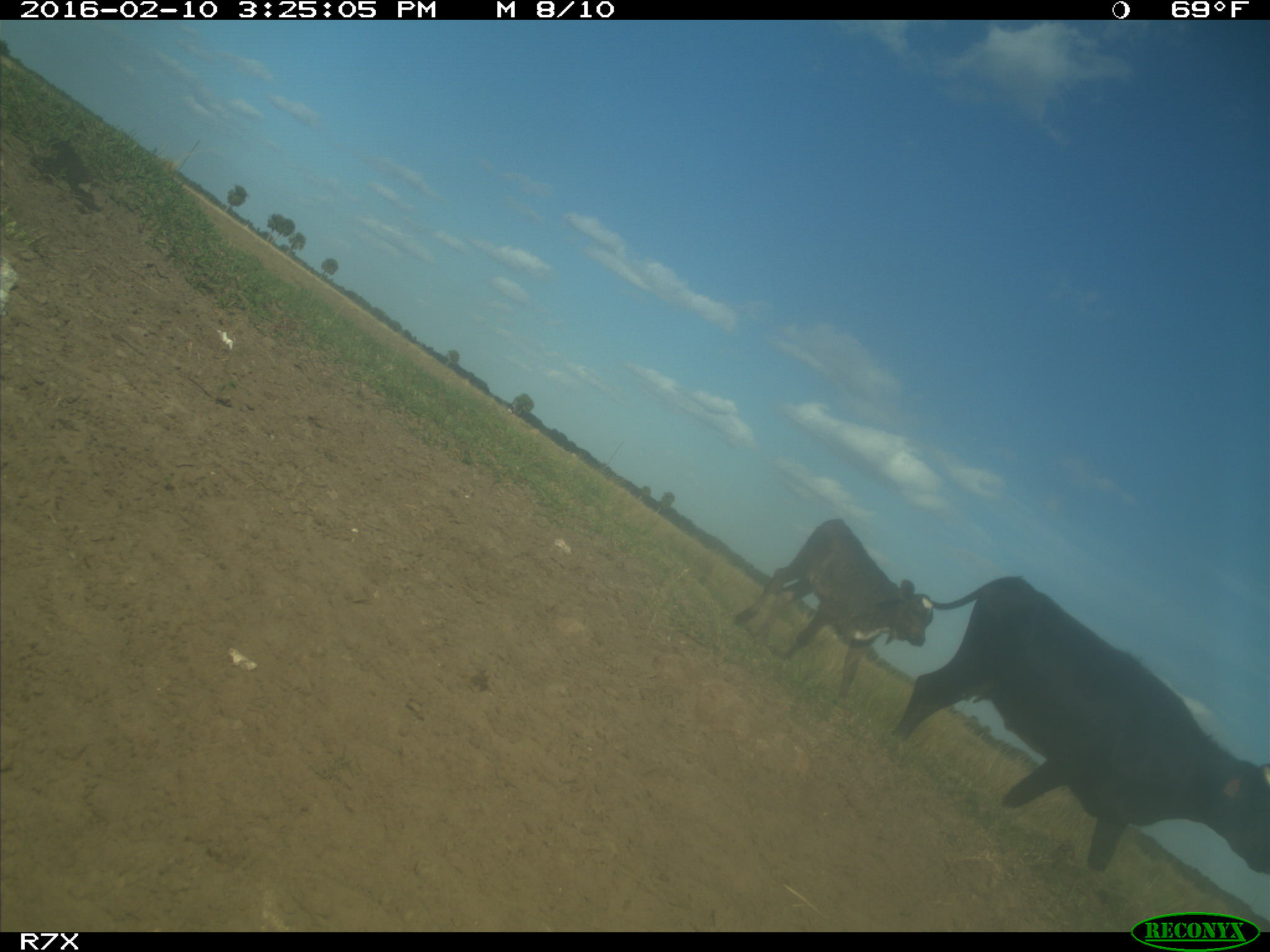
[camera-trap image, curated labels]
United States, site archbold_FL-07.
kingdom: Animalia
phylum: Chordata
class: Mammalia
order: Artiodactyla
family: Bovidae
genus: Bos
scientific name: Bos taurus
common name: domestic cow